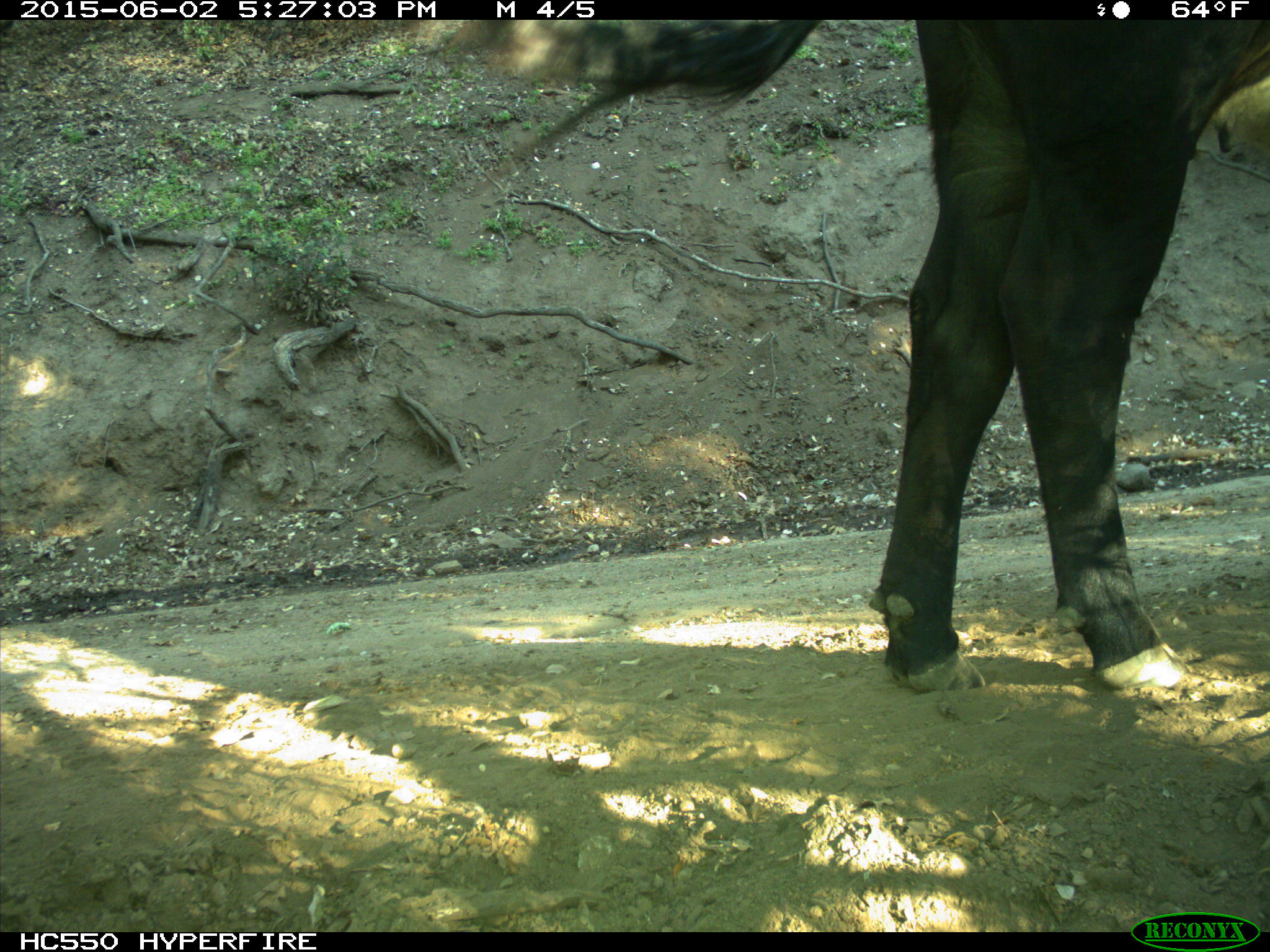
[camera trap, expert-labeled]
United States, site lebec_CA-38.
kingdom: Animalia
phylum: Chordata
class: Mammalia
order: Artiodactyla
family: Bovidae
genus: Bos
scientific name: Bos taurus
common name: domestic cow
Bos taurus (domestic cow).